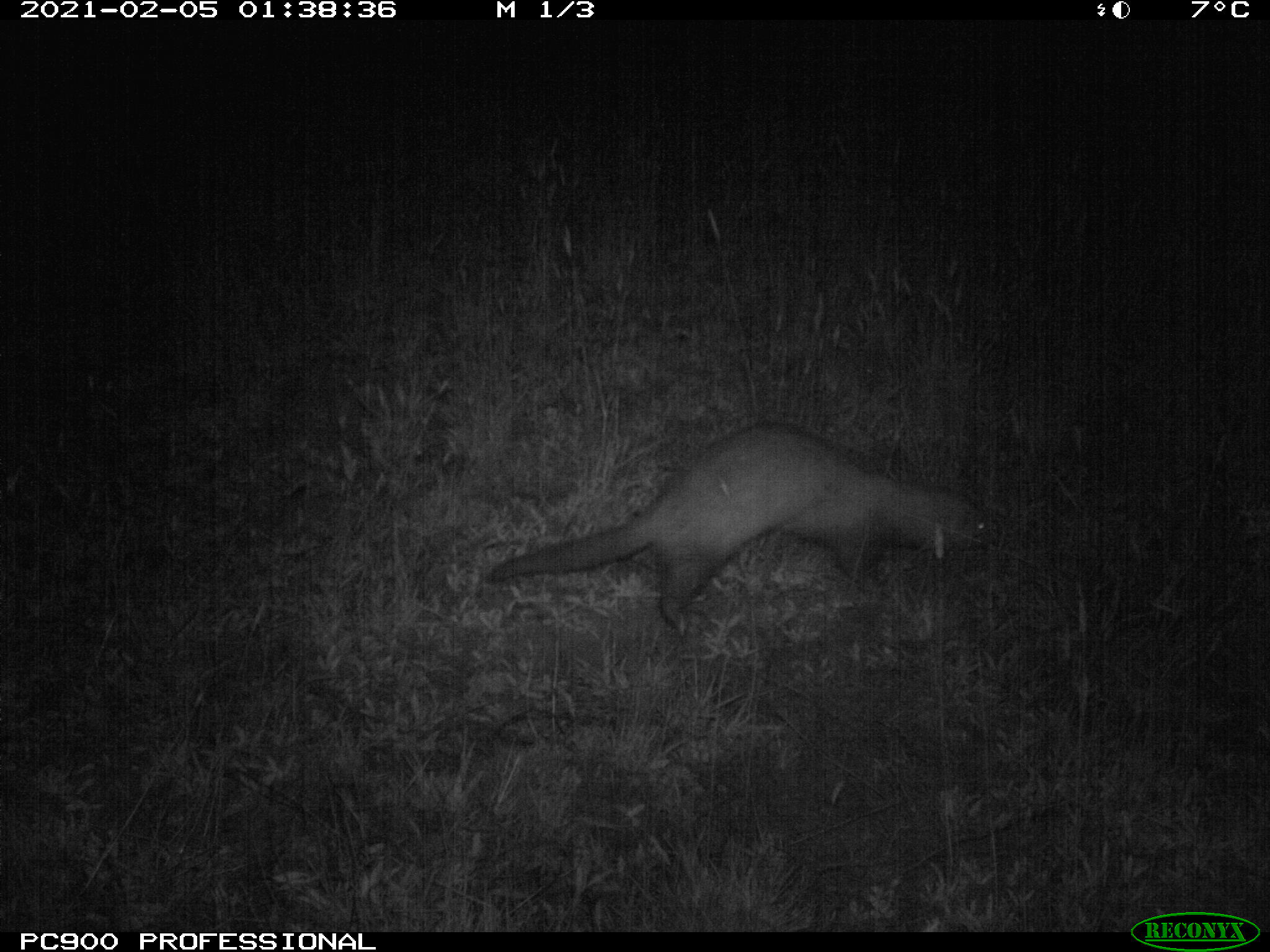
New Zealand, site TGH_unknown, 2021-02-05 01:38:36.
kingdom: Animalia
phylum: Chordata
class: Mammalia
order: Carnivora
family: Mustelidae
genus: Mustela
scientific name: Mustela furo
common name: ferret